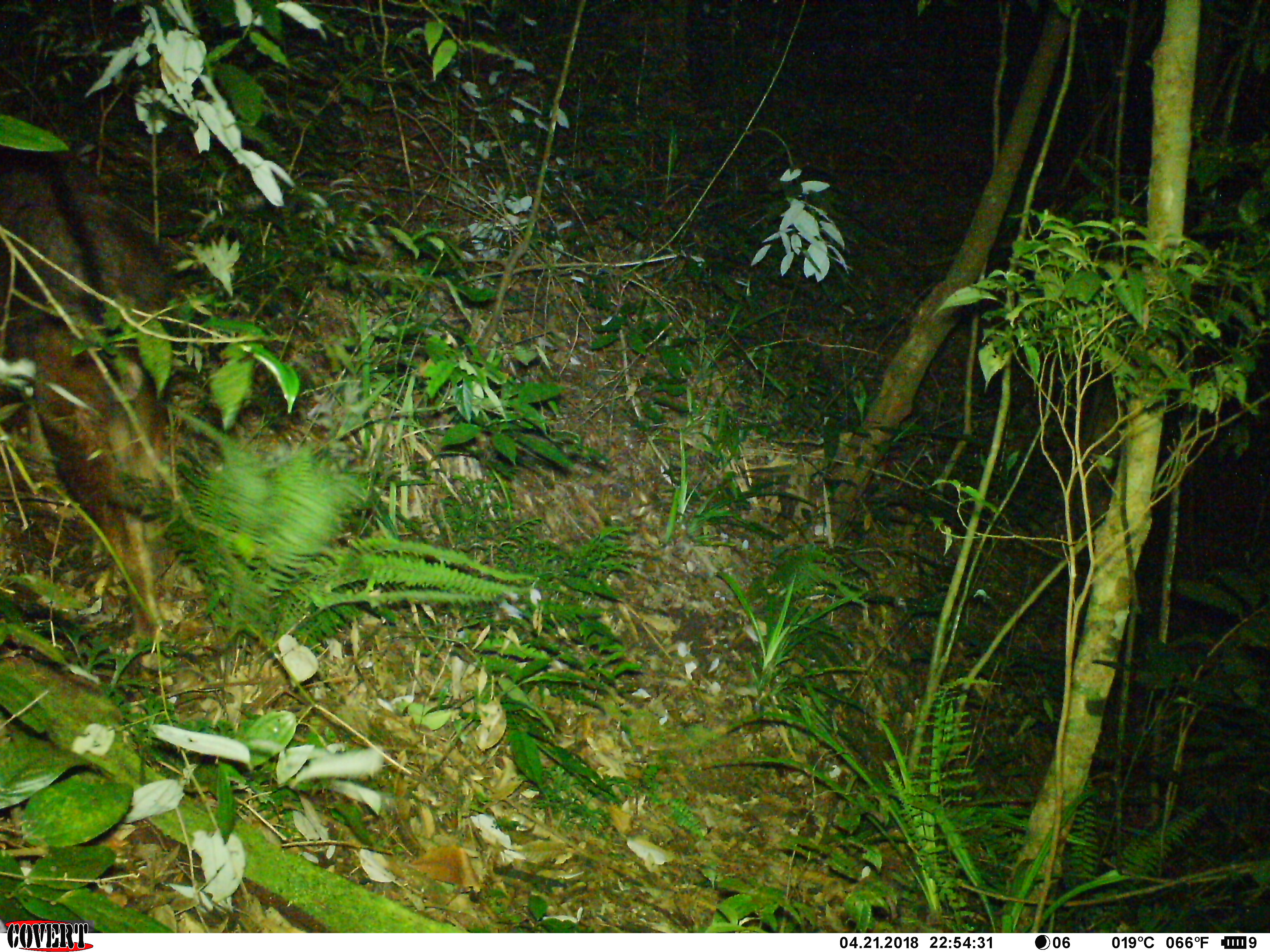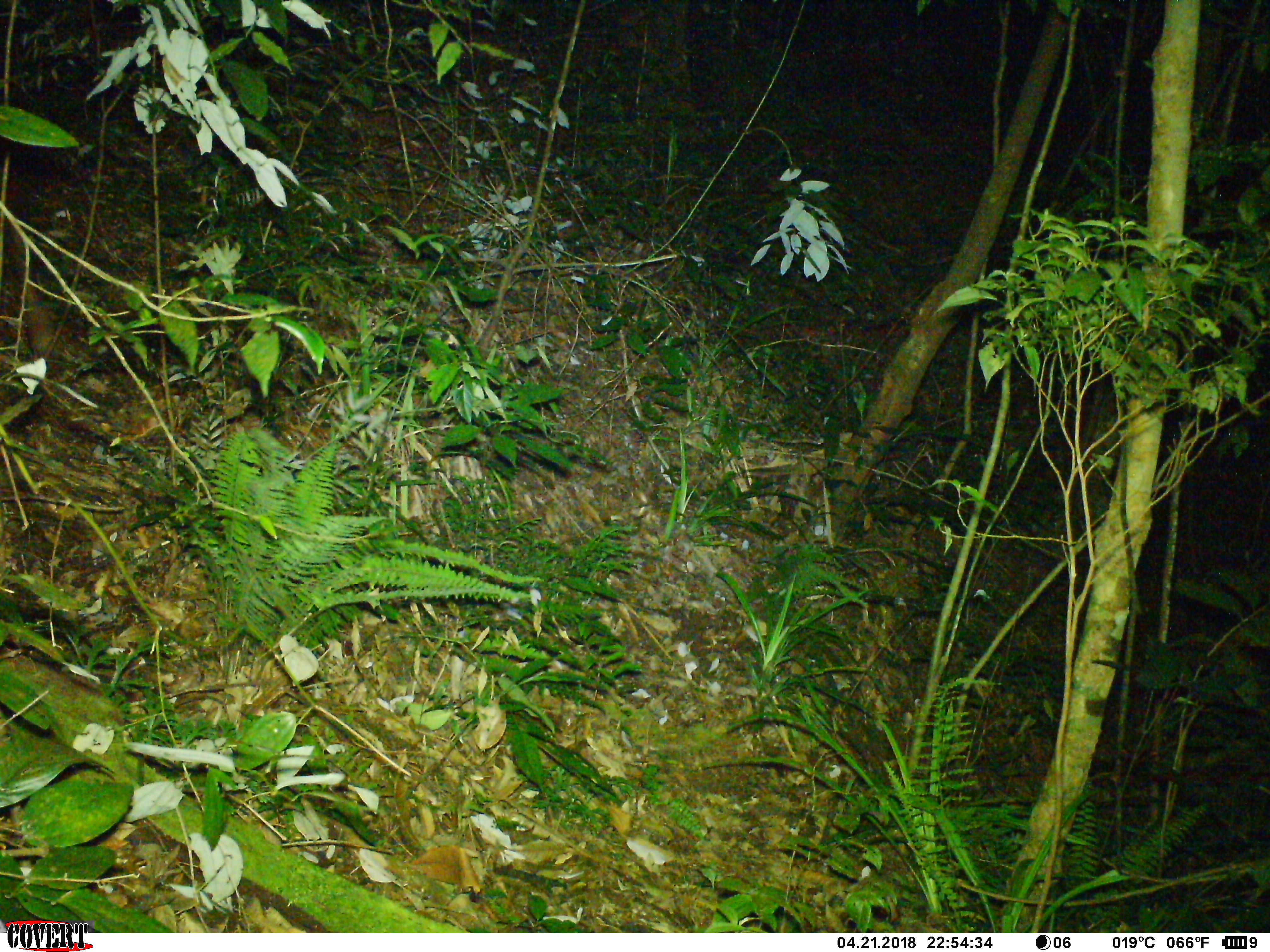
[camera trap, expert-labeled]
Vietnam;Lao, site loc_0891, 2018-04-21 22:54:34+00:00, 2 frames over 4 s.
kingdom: Animalia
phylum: Chordata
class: Mammalia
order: Artiodactyla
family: Bovidae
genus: Capricornis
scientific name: Capricornis sumatraensis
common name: chinese serow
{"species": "chinese serow (Capricornis sumatraensis)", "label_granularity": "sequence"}